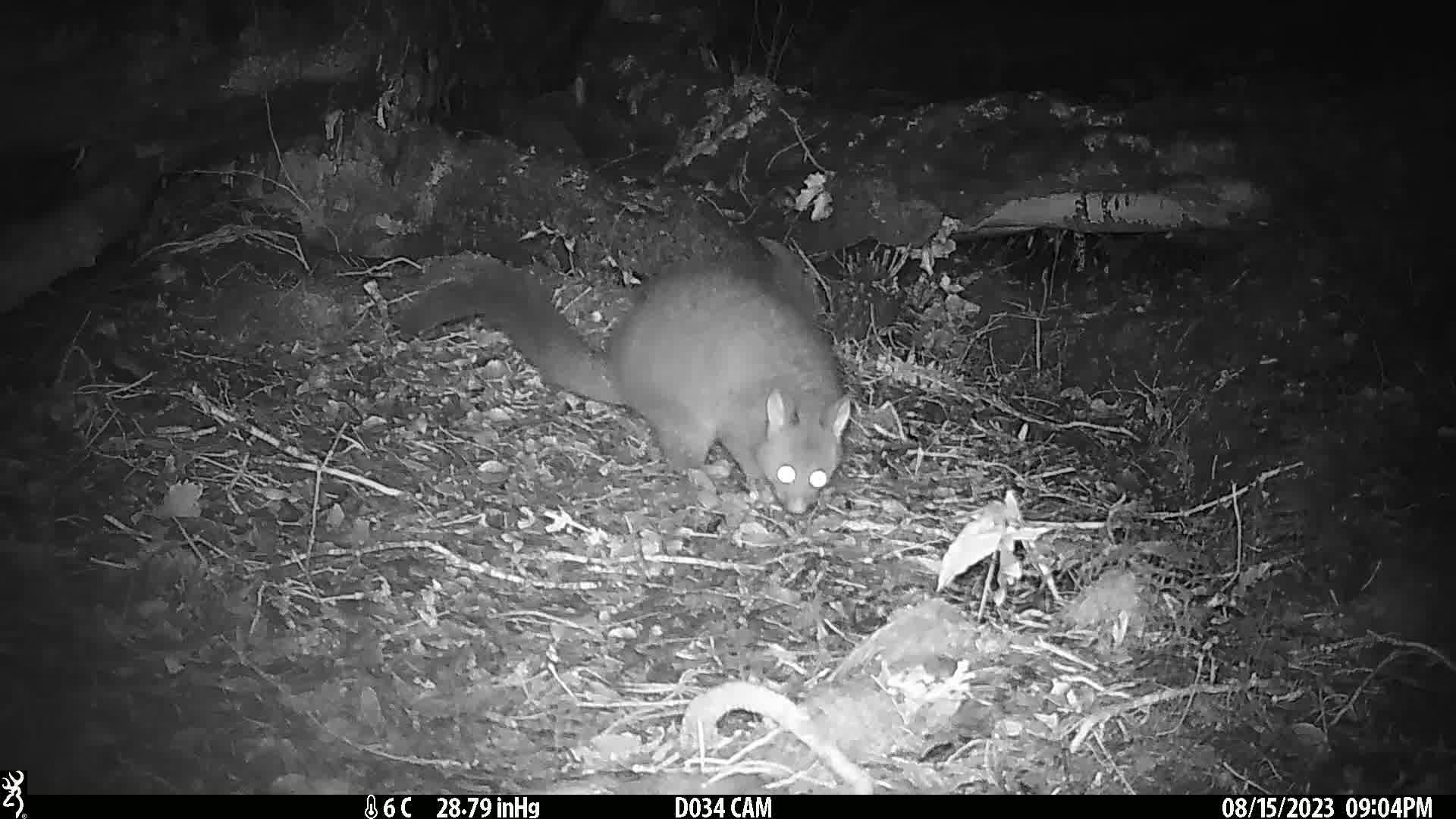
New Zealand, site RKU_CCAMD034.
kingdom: Animalia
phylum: Chordata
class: Mammalia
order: Diprotodontia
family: Phalangeridae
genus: Trichosurus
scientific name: Trichosurus vulpecula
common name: common brushtail possum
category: possum